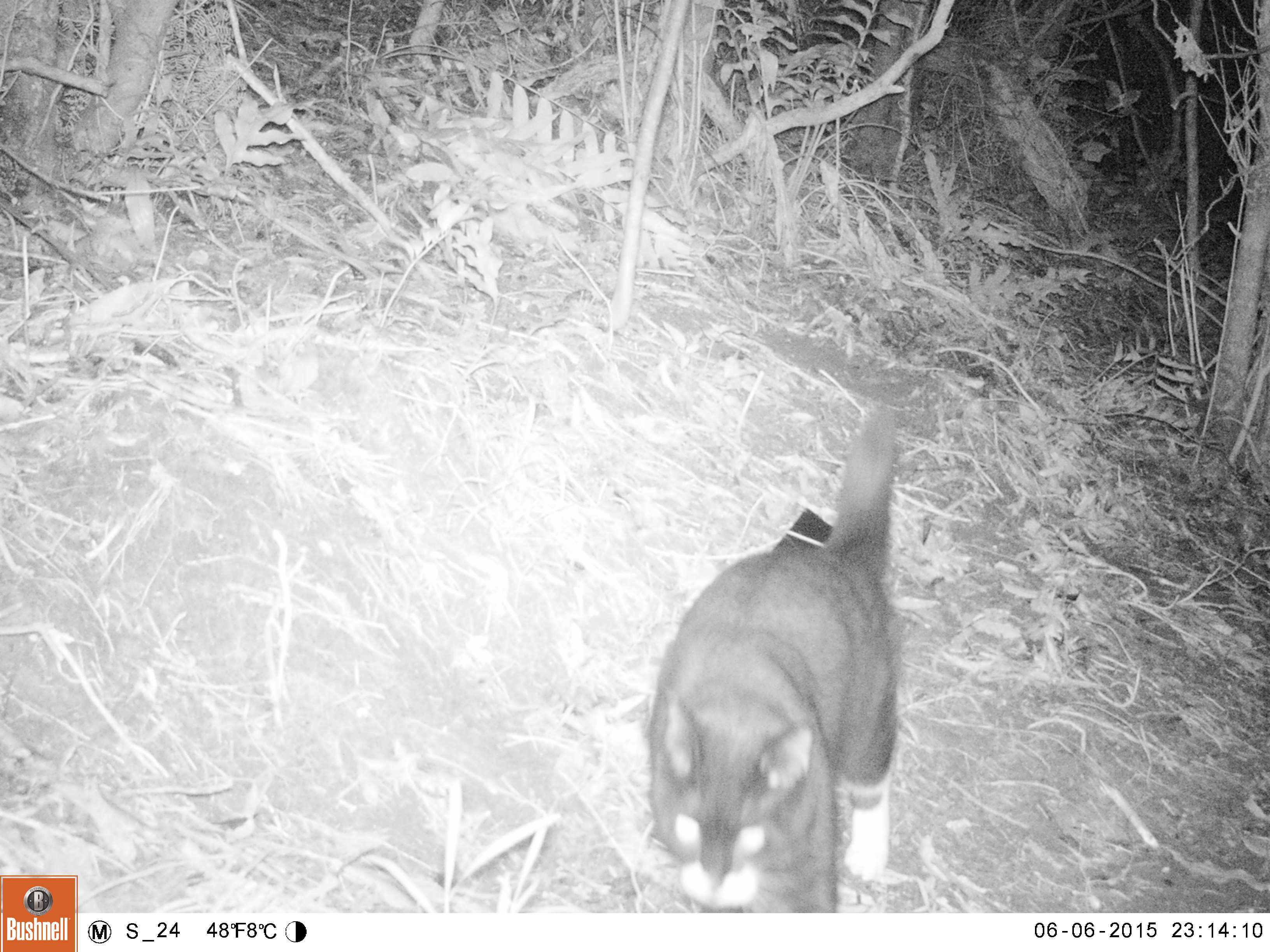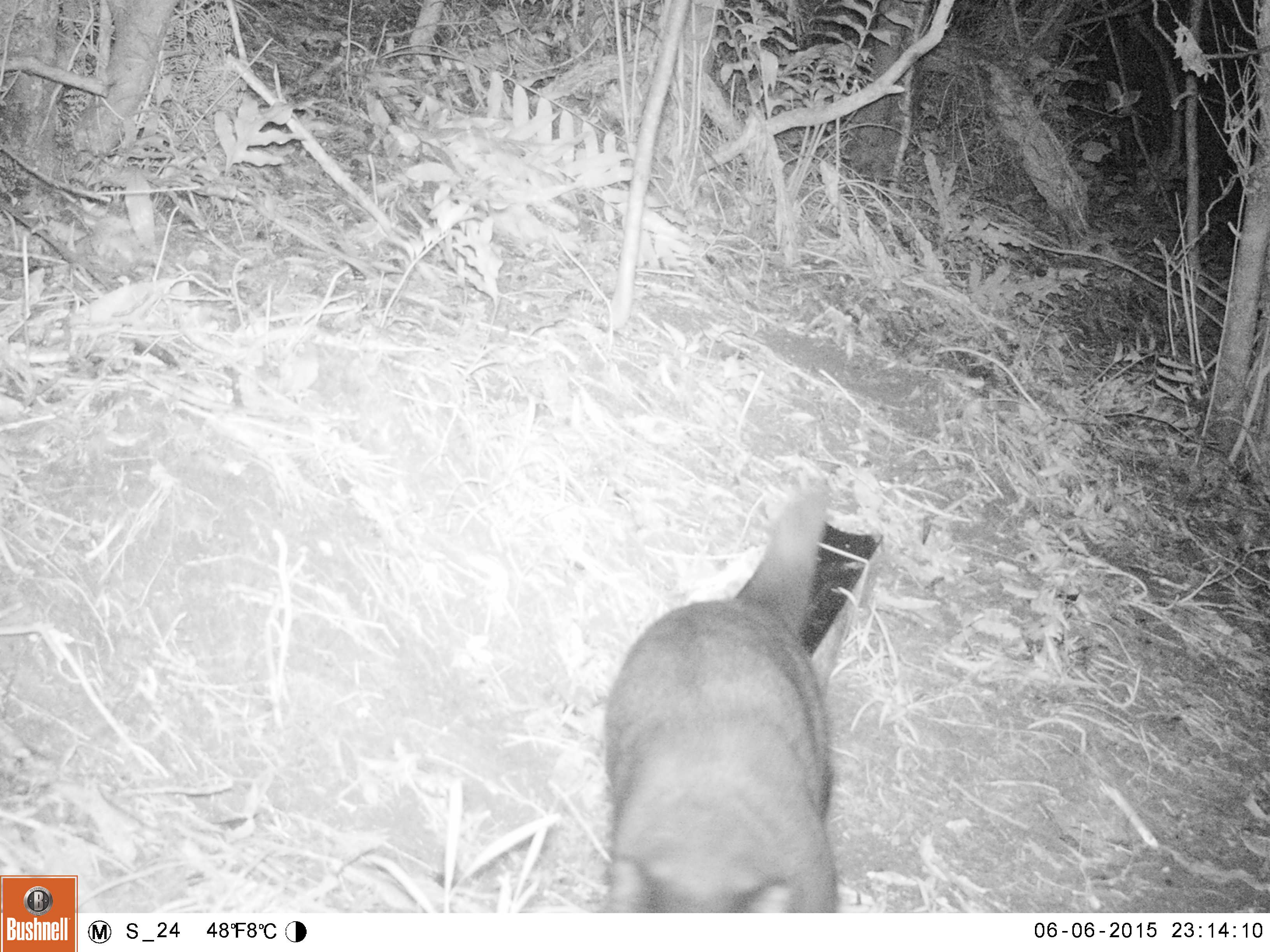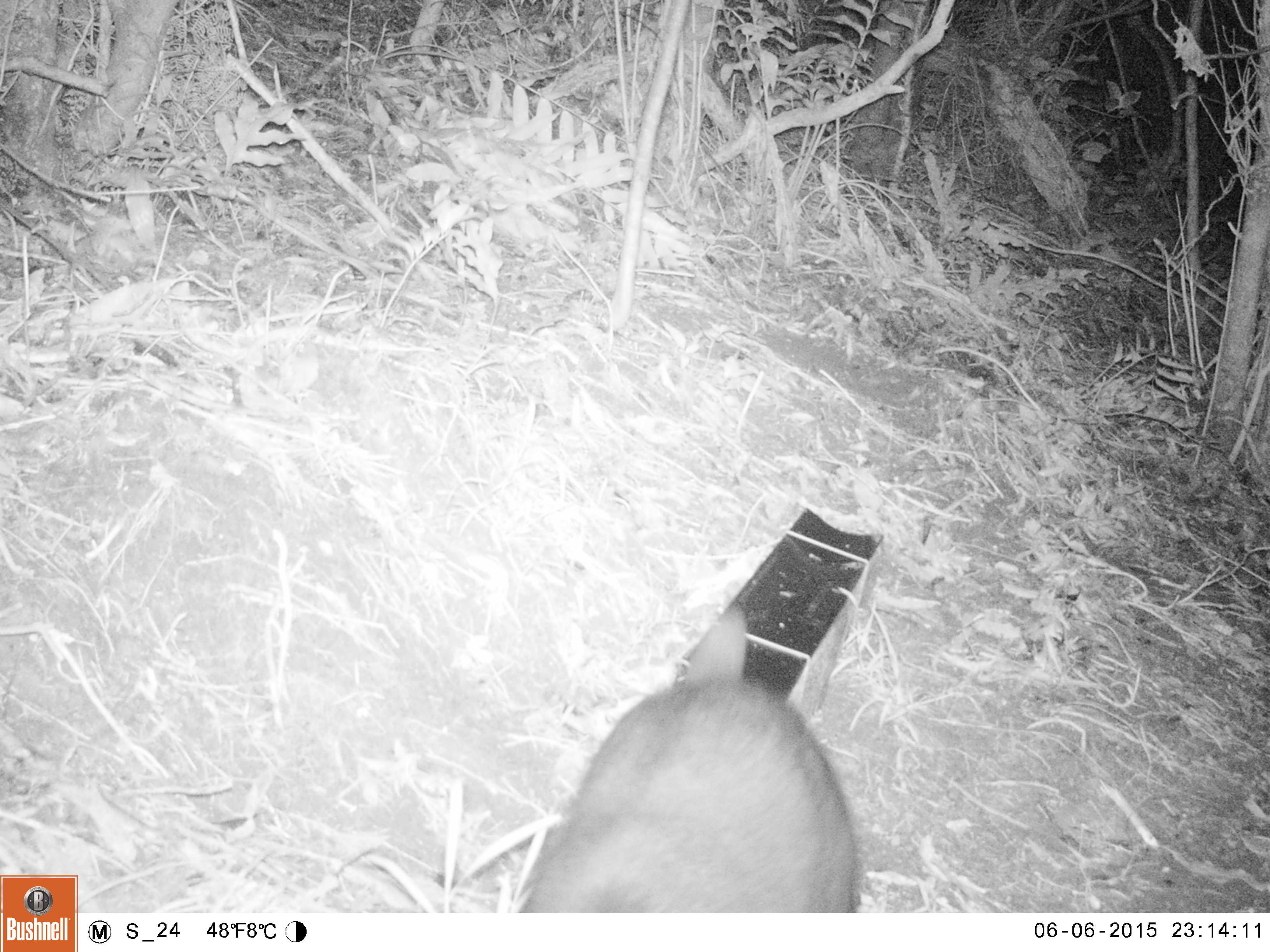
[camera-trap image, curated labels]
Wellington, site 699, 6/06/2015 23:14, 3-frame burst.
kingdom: Animalia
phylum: Chordata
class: Mammalia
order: Carnivora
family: Felidae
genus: Felis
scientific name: Felis catus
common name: cat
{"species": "cat (Felis catus)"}